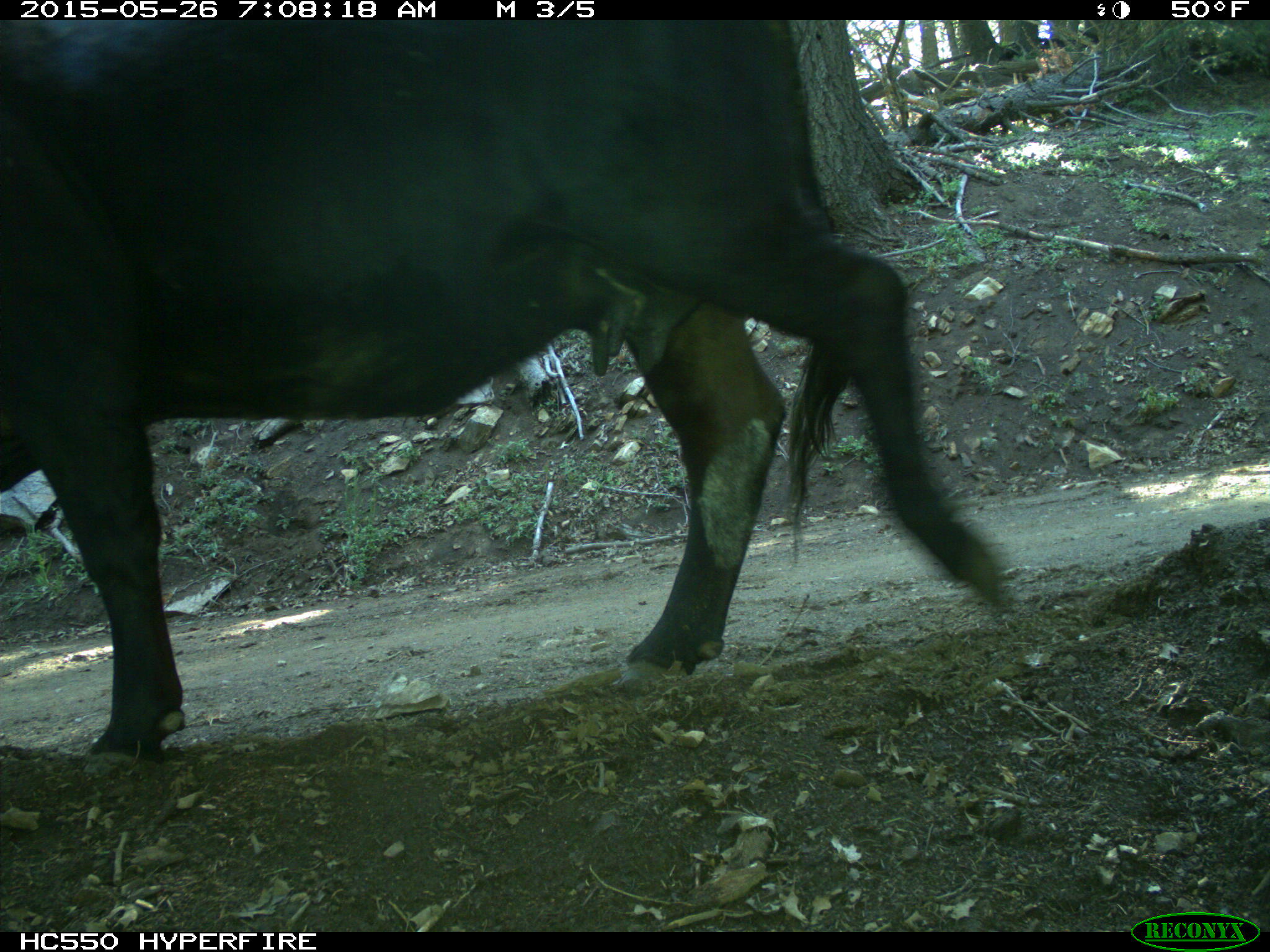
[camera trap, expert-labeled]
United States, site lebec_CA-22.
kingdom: Animalia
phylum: Chordata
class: Mammalia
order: Artiodactyla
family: Bovidae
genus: Bos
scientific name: Bos taurus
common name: domestic cow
Bos taurus (domestic cow).